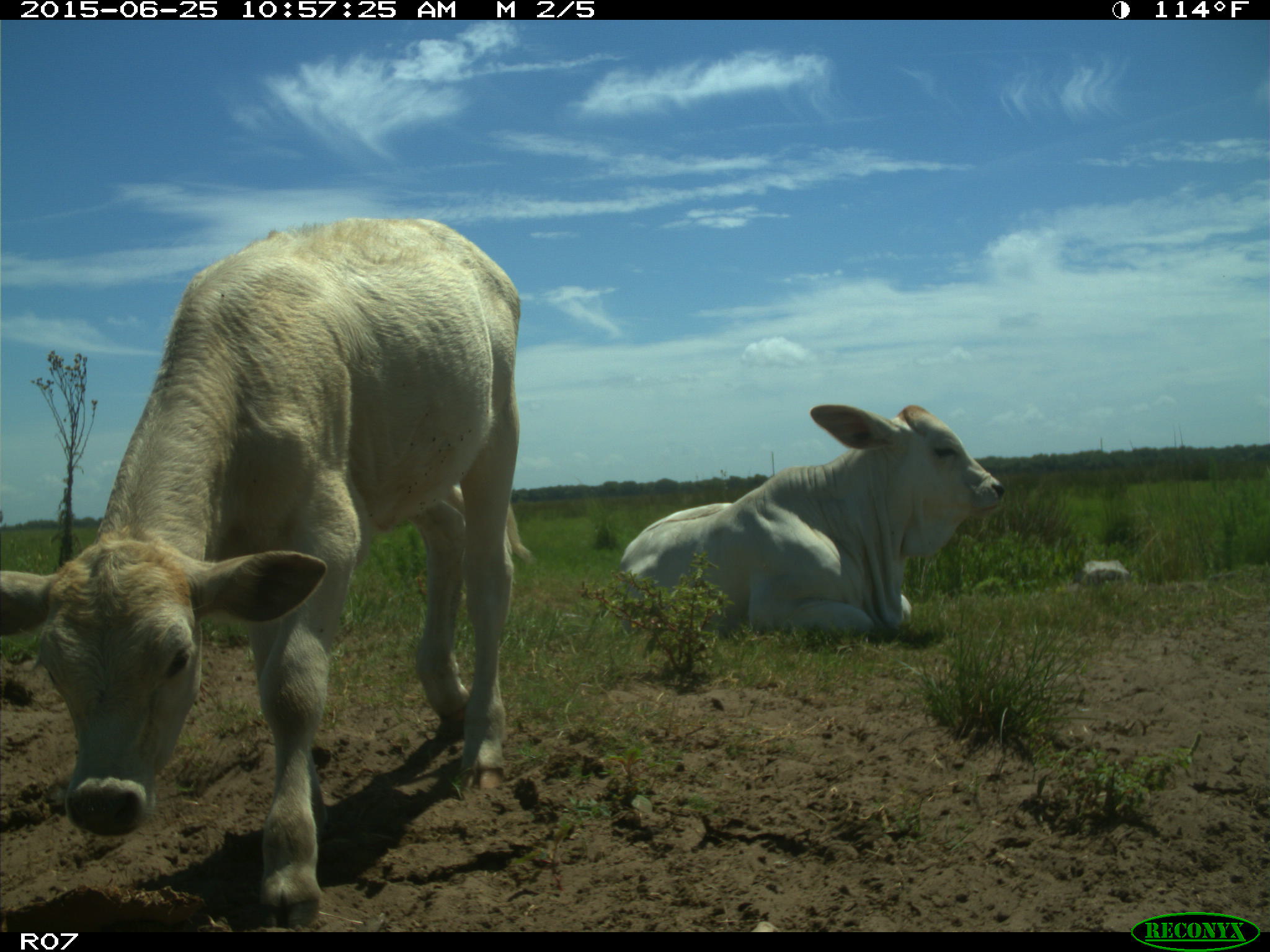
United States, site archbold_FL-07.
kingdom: Animalia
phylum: Chordata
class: Mammalia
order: Artiodactyla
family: Bovidae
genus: Bos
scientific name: Bos taurus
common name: domestic cow